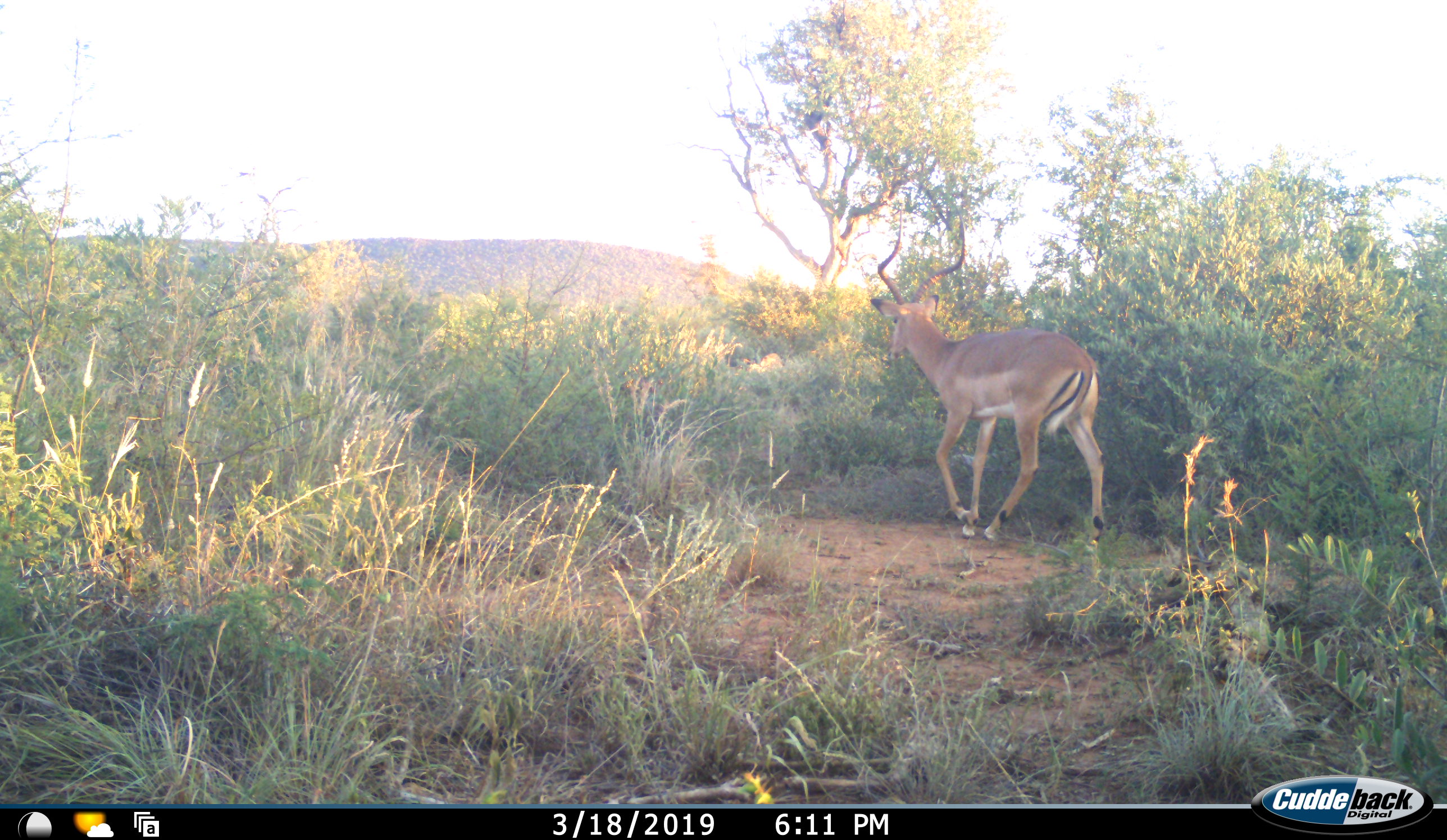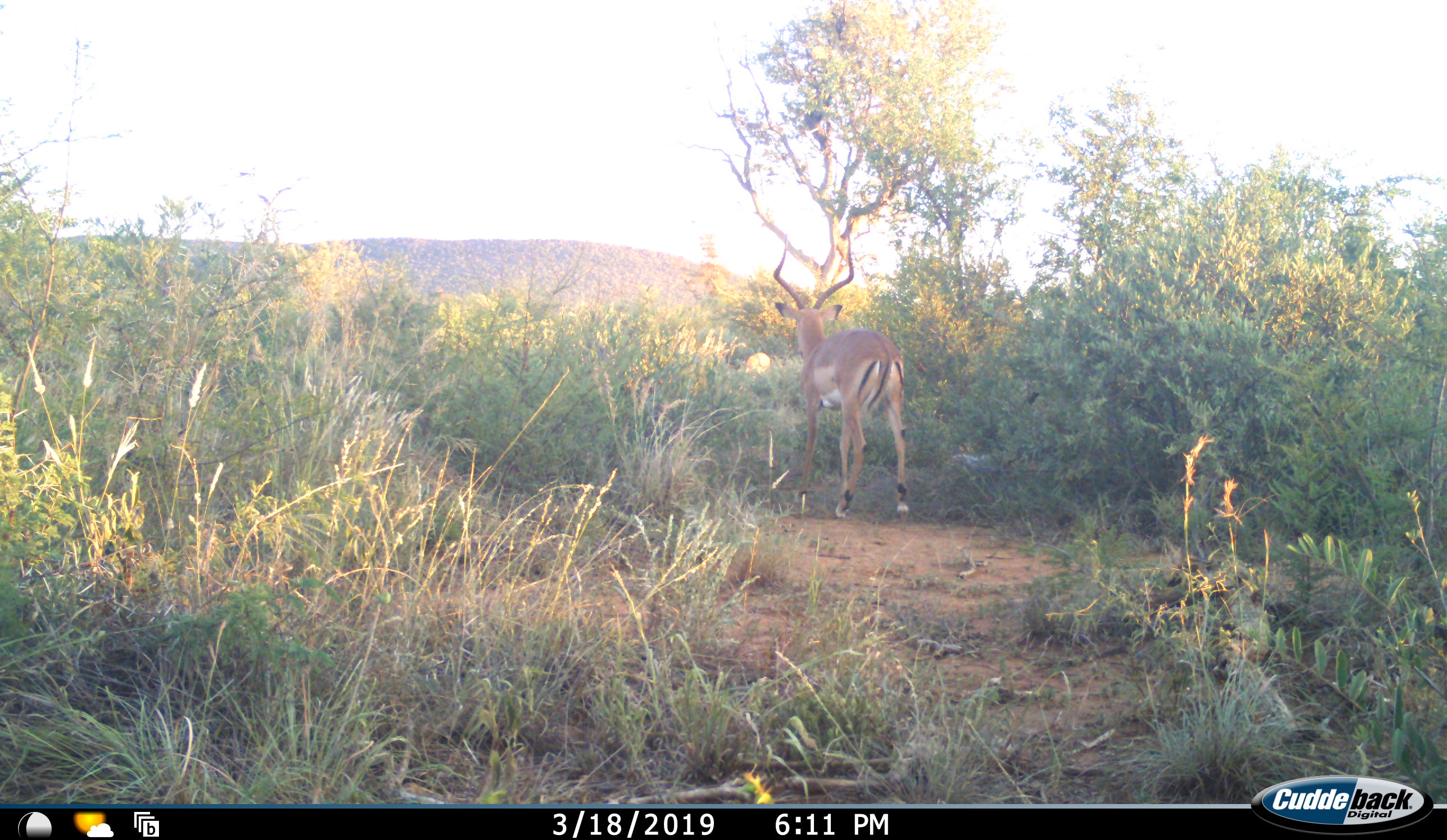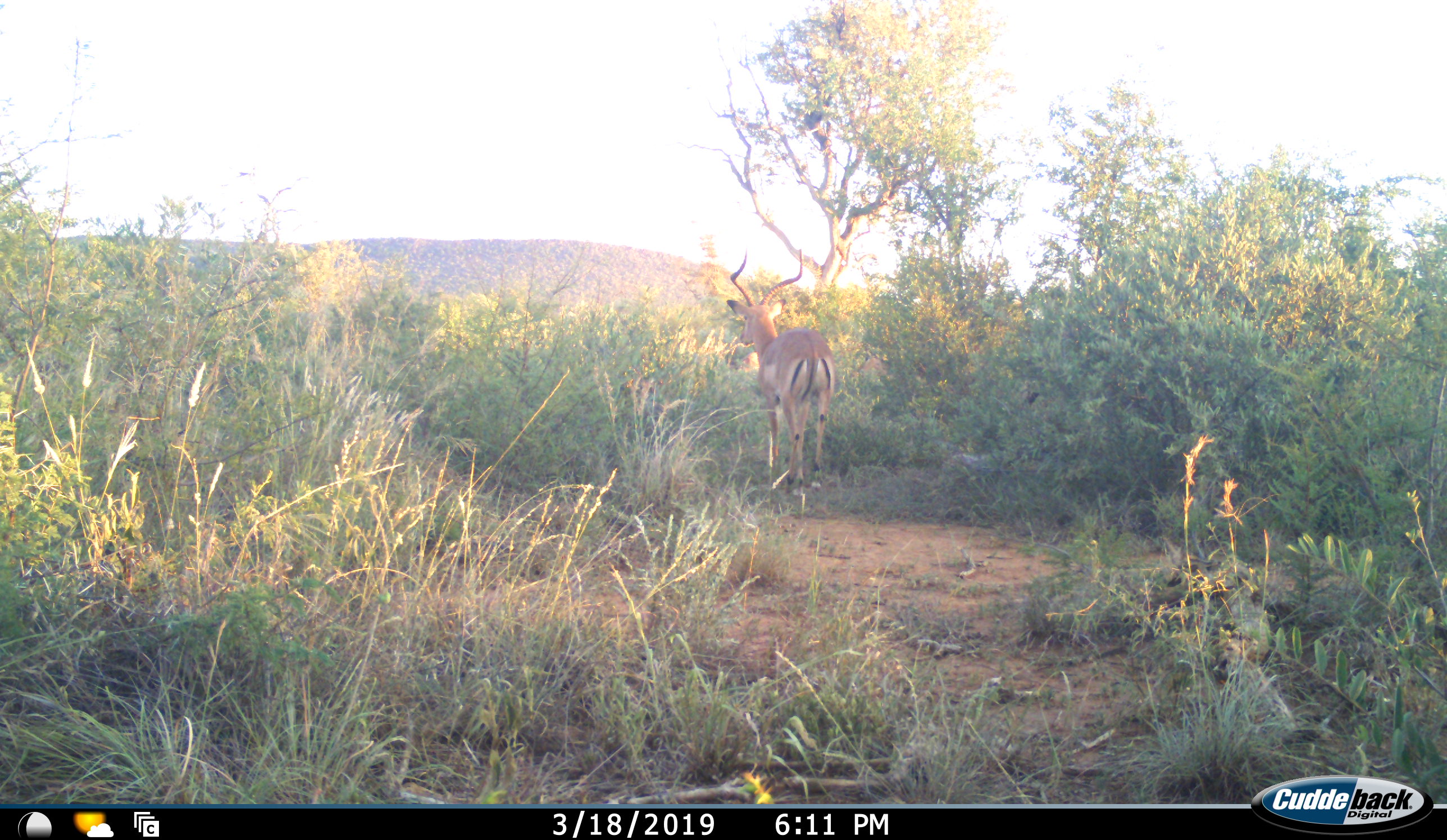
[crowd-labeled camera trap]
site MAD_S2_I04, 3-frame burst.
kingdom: Animalia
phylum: Chordata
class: Mammalia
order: Artiodactyla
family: Bovidae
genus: Aepyceros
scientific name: Aepyceros melampus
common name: impala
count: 1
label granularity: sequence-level